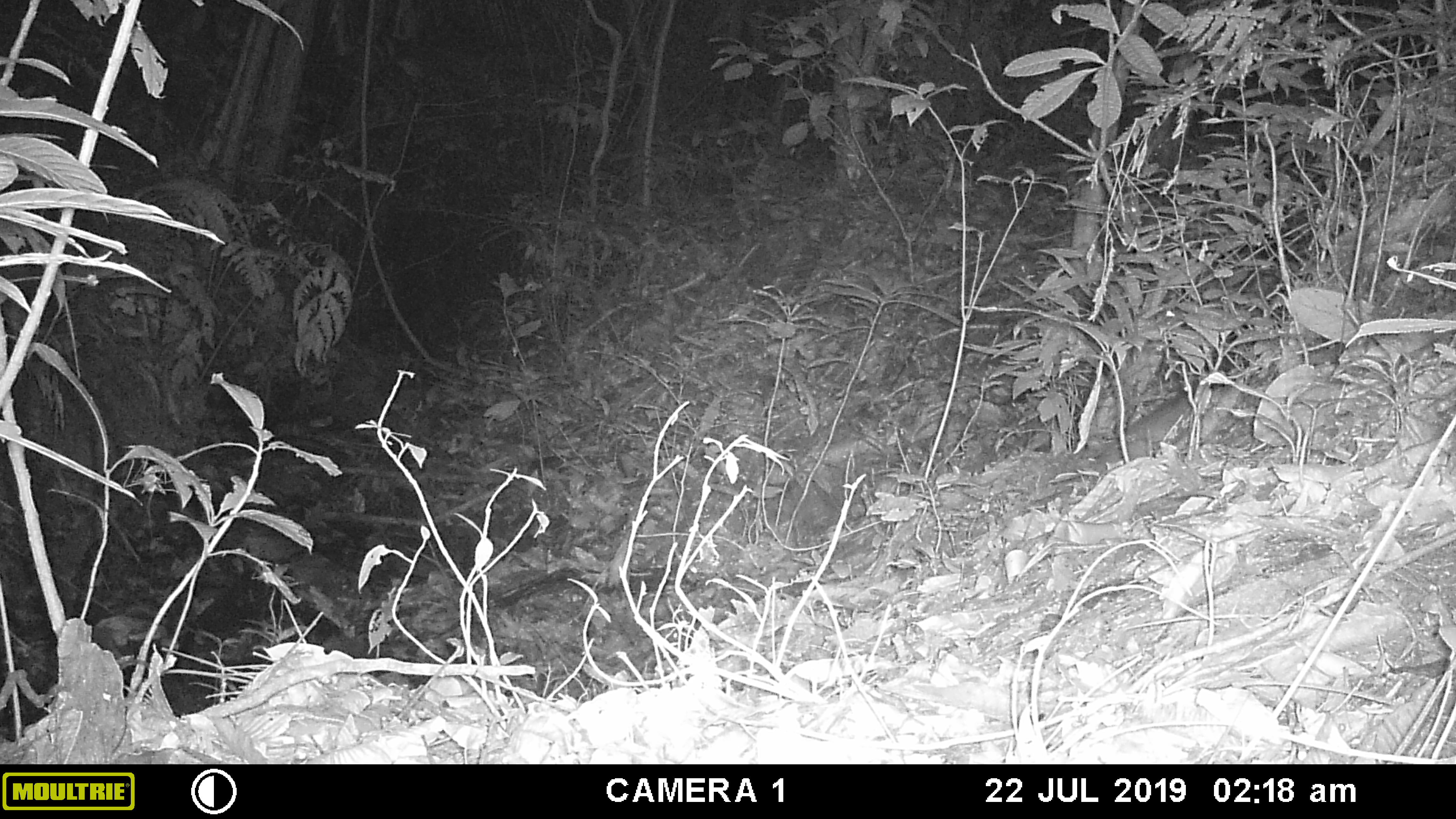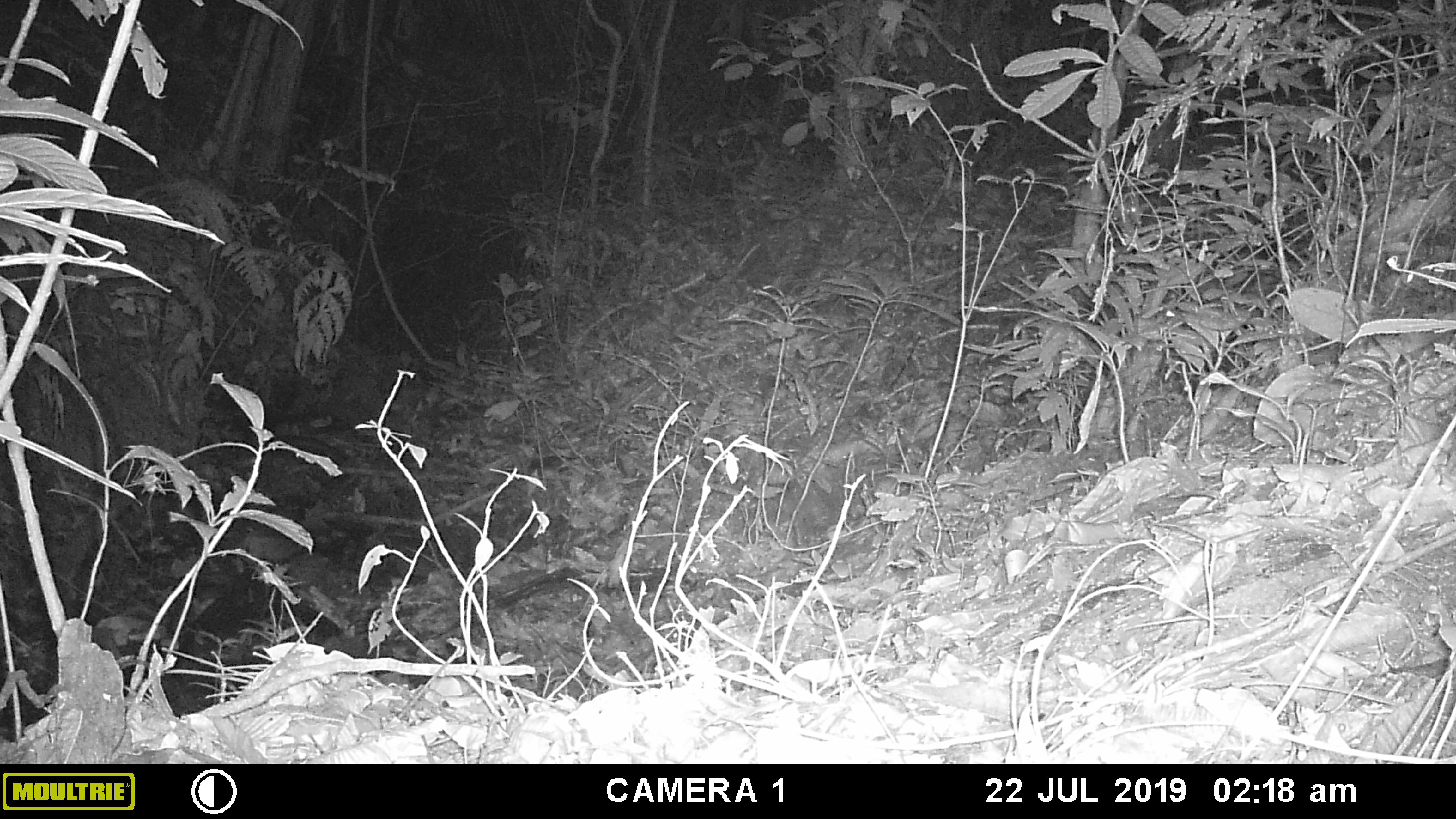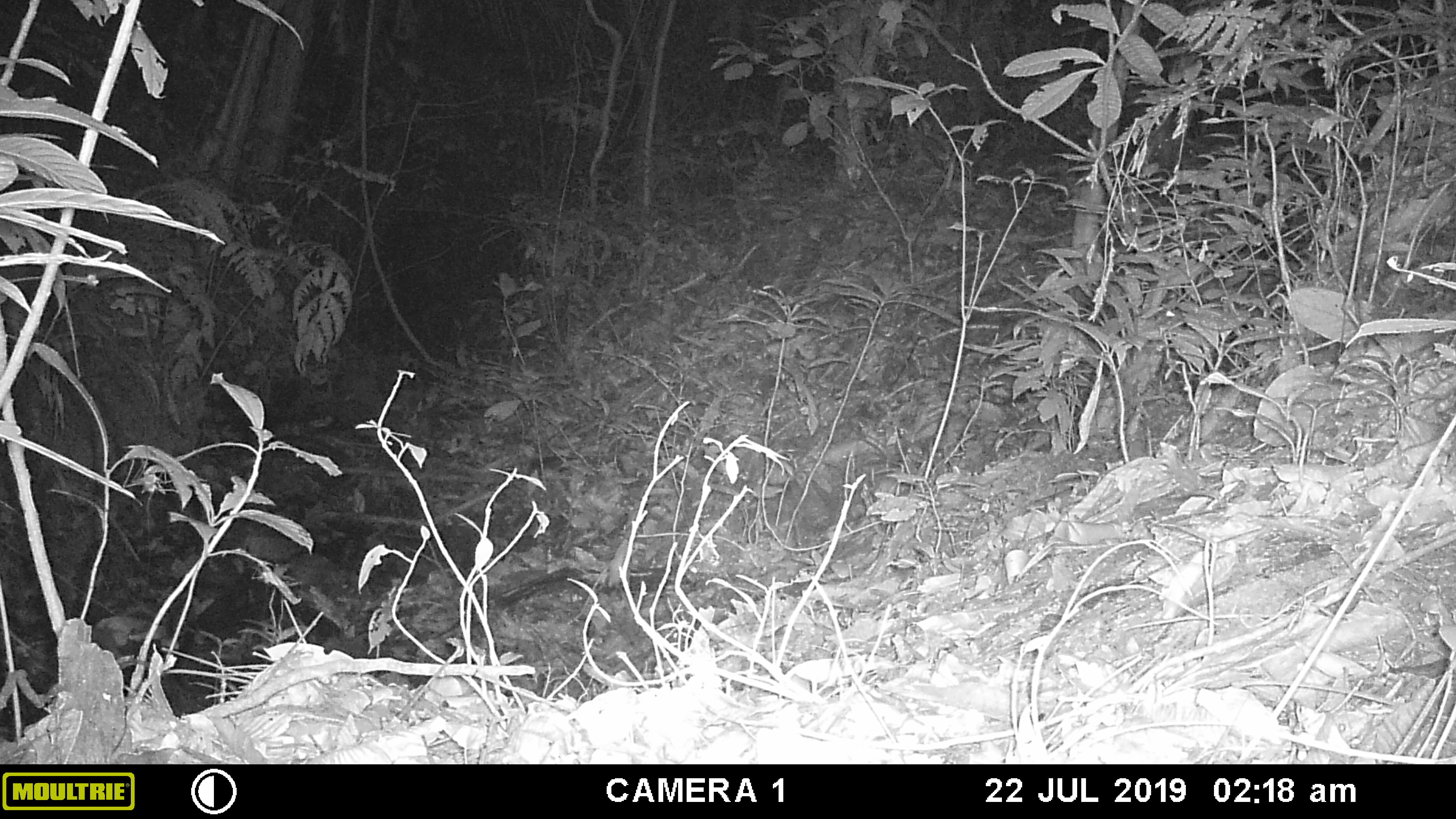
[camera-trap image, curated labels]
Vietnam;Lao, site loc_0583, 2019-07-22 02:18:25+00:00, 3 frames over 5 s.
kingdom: Animalia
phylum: Chordata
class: Mammalia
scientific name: Mammalia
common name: mammal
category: unidentified small mammal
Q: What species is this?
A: Unidentified small mammal (mammal) (Mammalia).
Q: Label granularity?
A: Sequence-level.